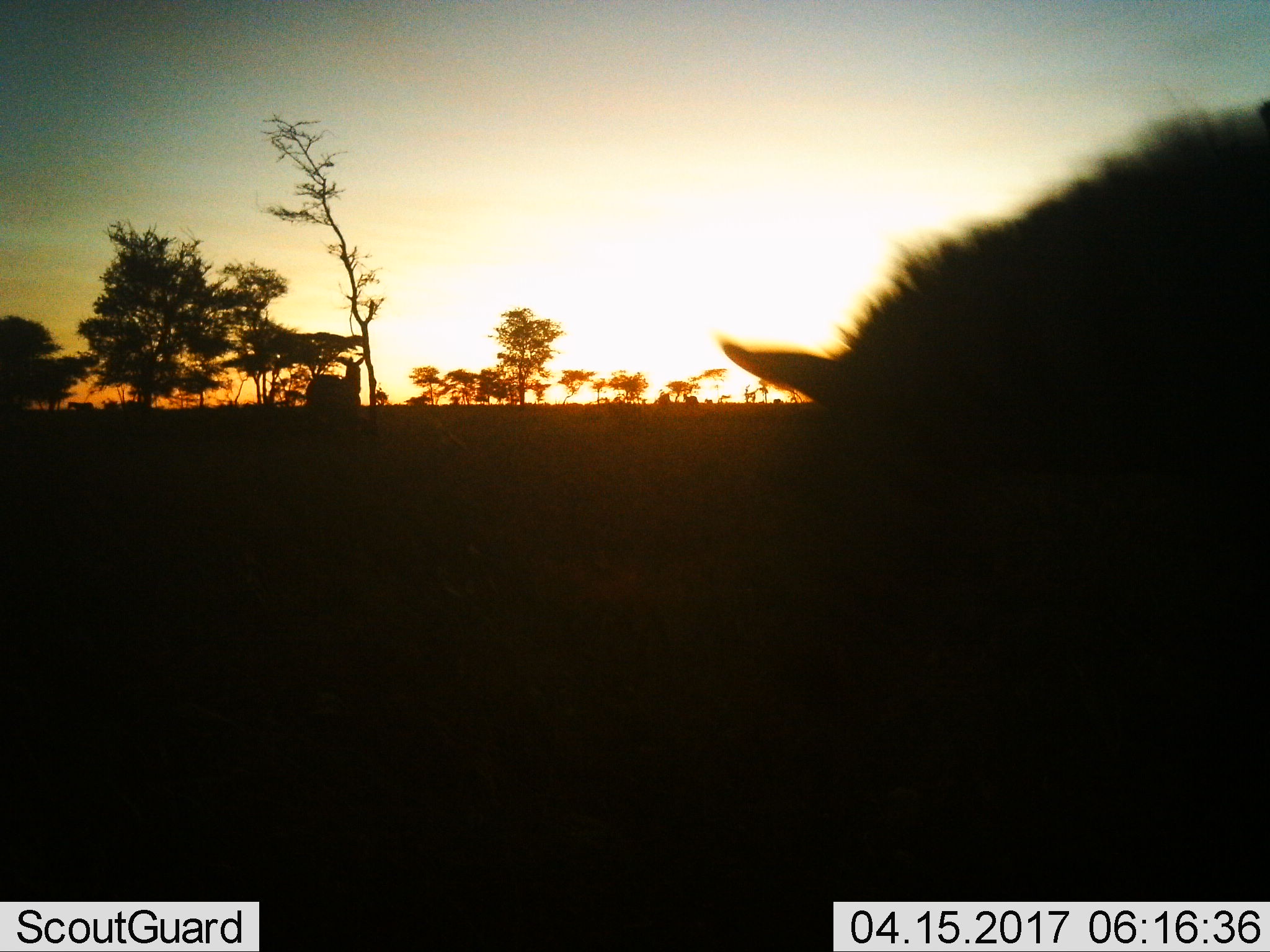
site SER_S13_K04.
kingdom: Animalia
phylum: Chordata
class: Mammalia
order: Perissodactyla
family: Equidae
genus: Equus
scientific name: Equus quagga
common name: plains zebra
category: zebraplains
Zebraplains (plains zebra) (Equus quagga), count 2. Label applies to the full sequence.